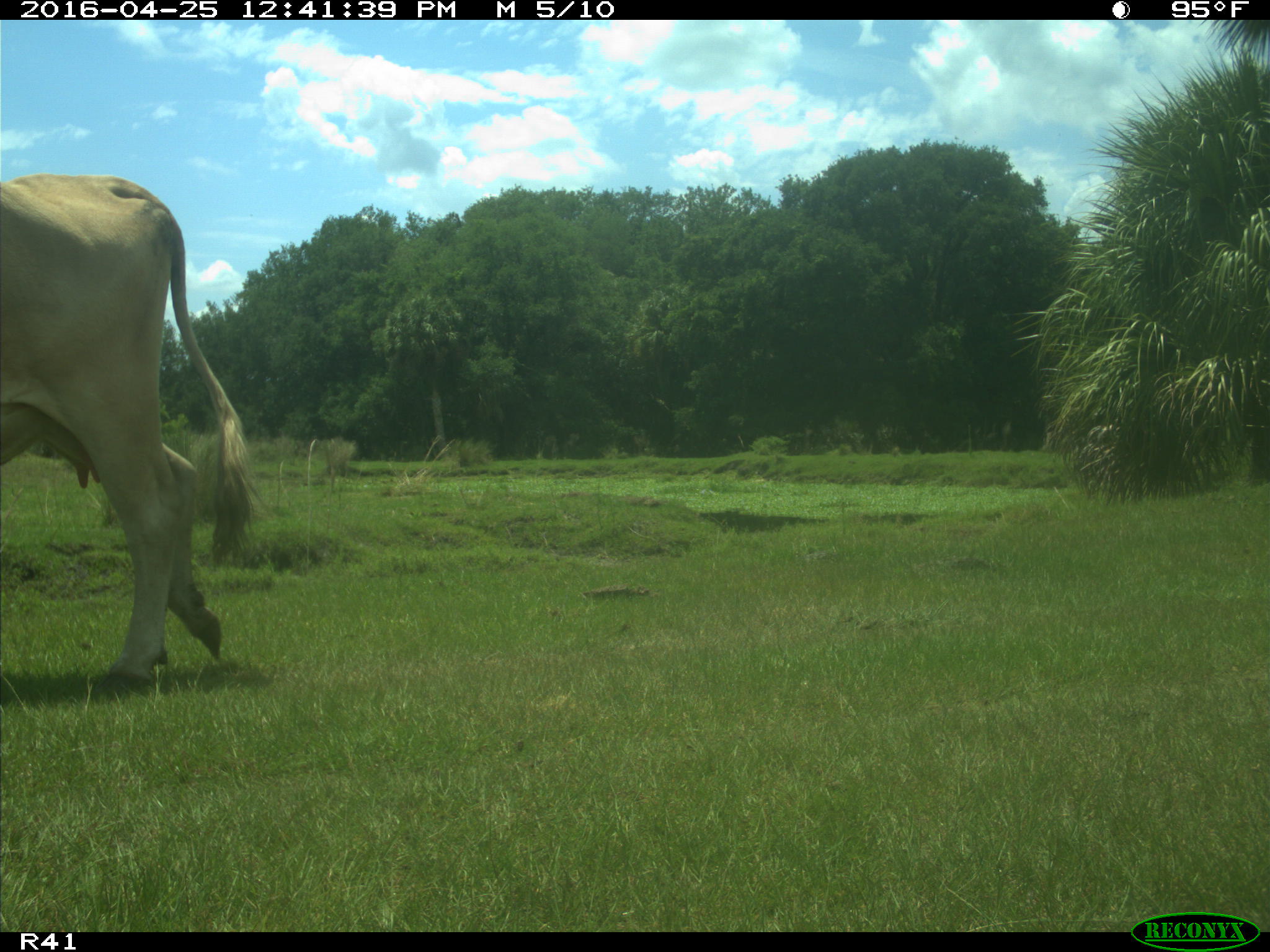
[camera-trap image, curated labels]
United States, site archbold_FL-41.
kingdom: Animalia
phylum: Chordata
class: Mammalia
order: Artiodactyla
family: Bovidae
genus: Bos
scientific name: Bos taurus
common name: domestic cow